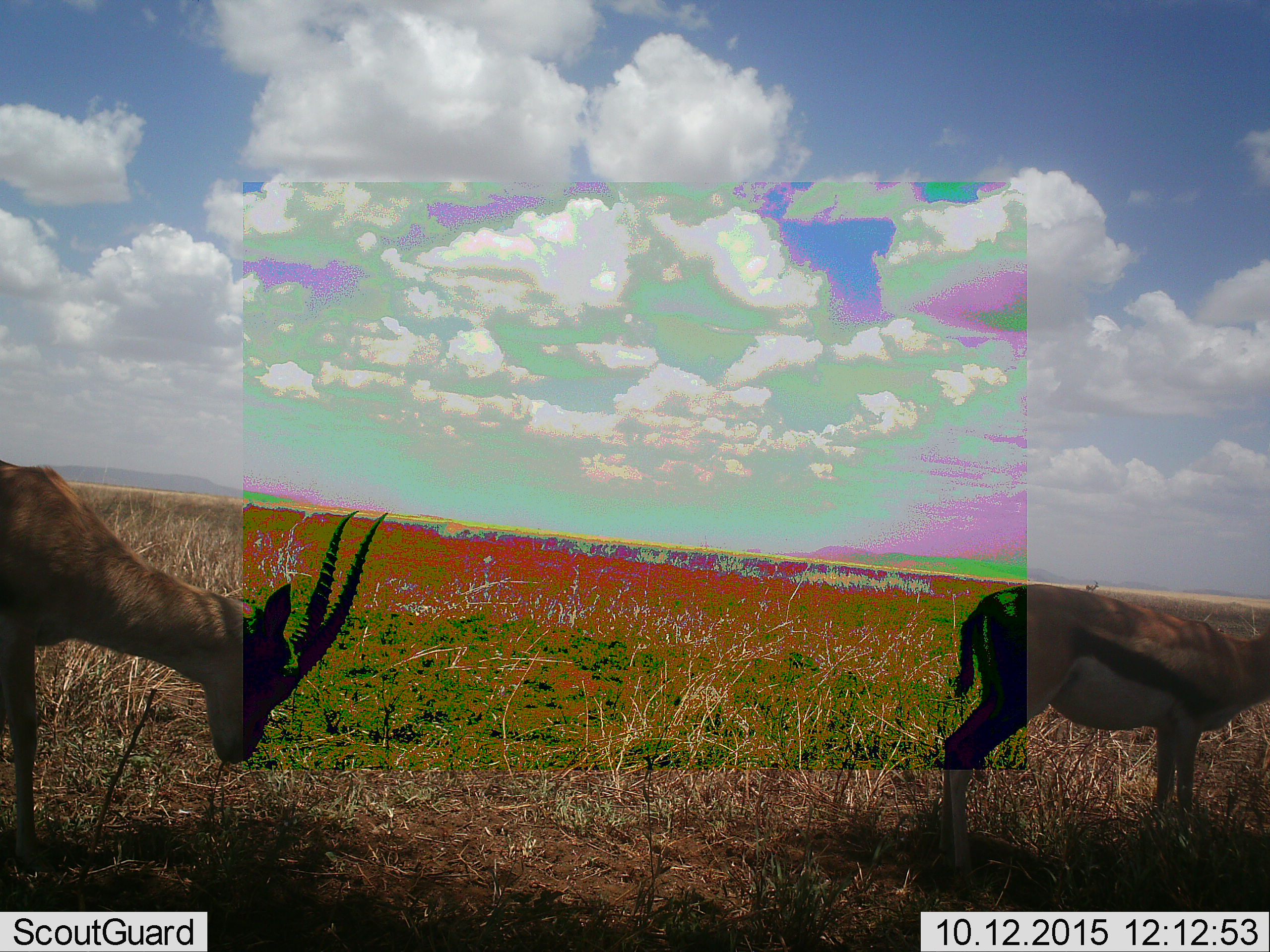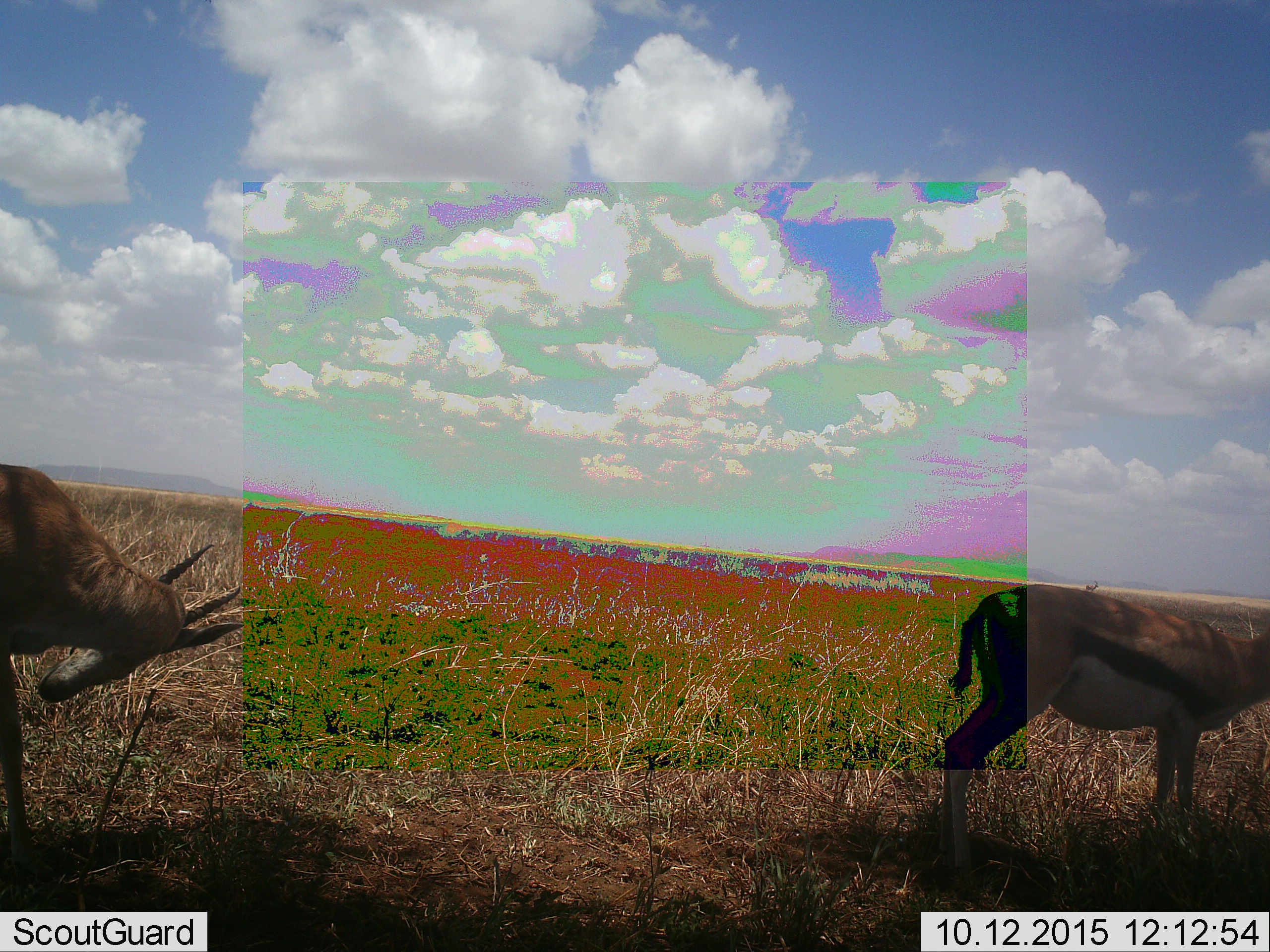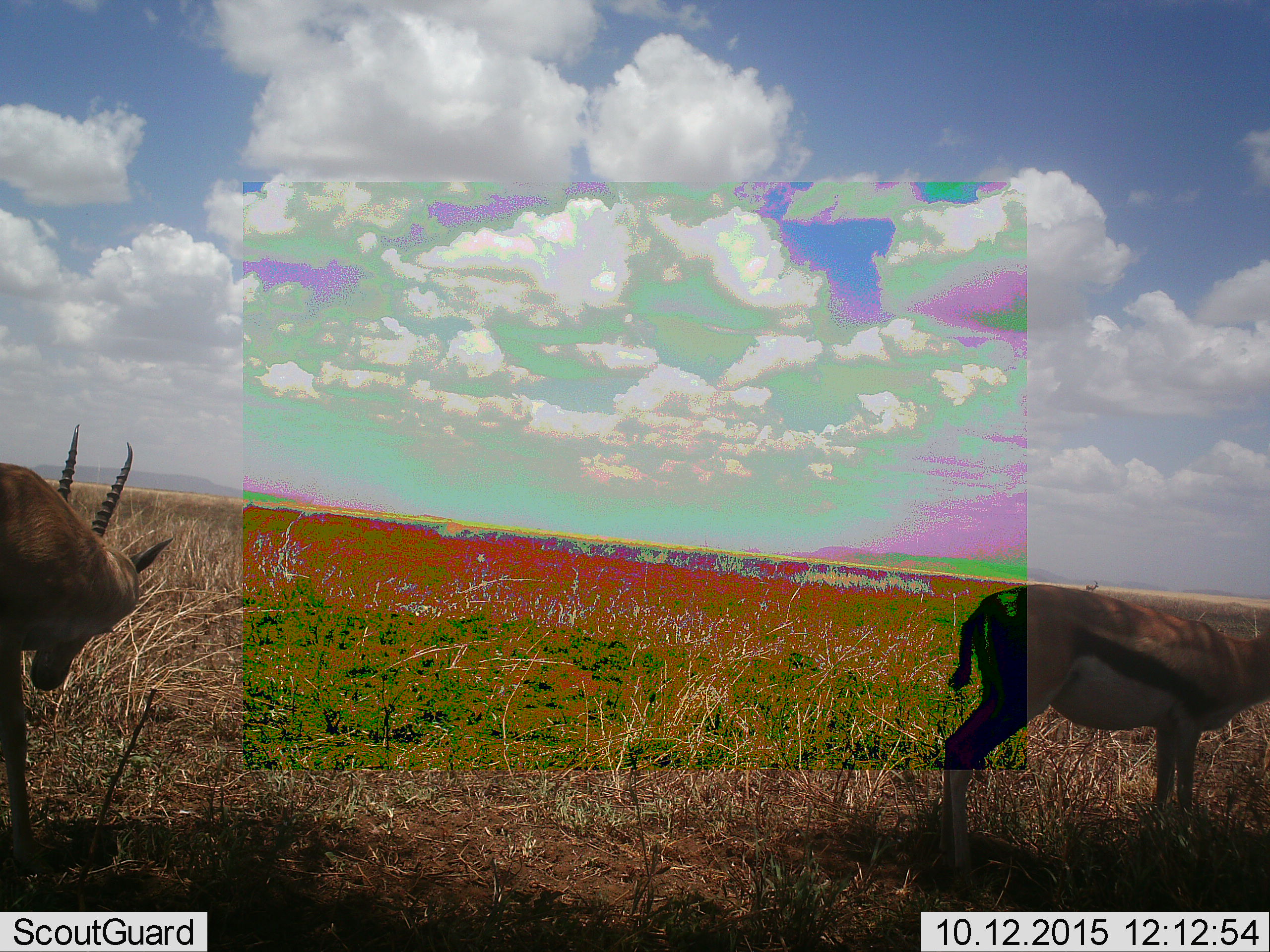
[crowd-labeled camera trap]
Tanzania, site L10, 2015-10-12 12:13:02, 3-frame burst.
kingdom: Animalia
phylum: Chordata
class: Mammalia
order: Artiodactyla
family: Bovidae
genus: Eudorcas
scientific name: Eudorcas thomsonii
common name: thomson's gazelle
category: gazellethomsons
Gazellethomsons (thomson's gazelle) (Eudorcas thomsonii), count 2. Behavior (volunteer vote fractions): standing 88%, resting 0%, moving 12%, interacting 0%. Young present (vote fraction): 0%. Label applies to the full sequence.